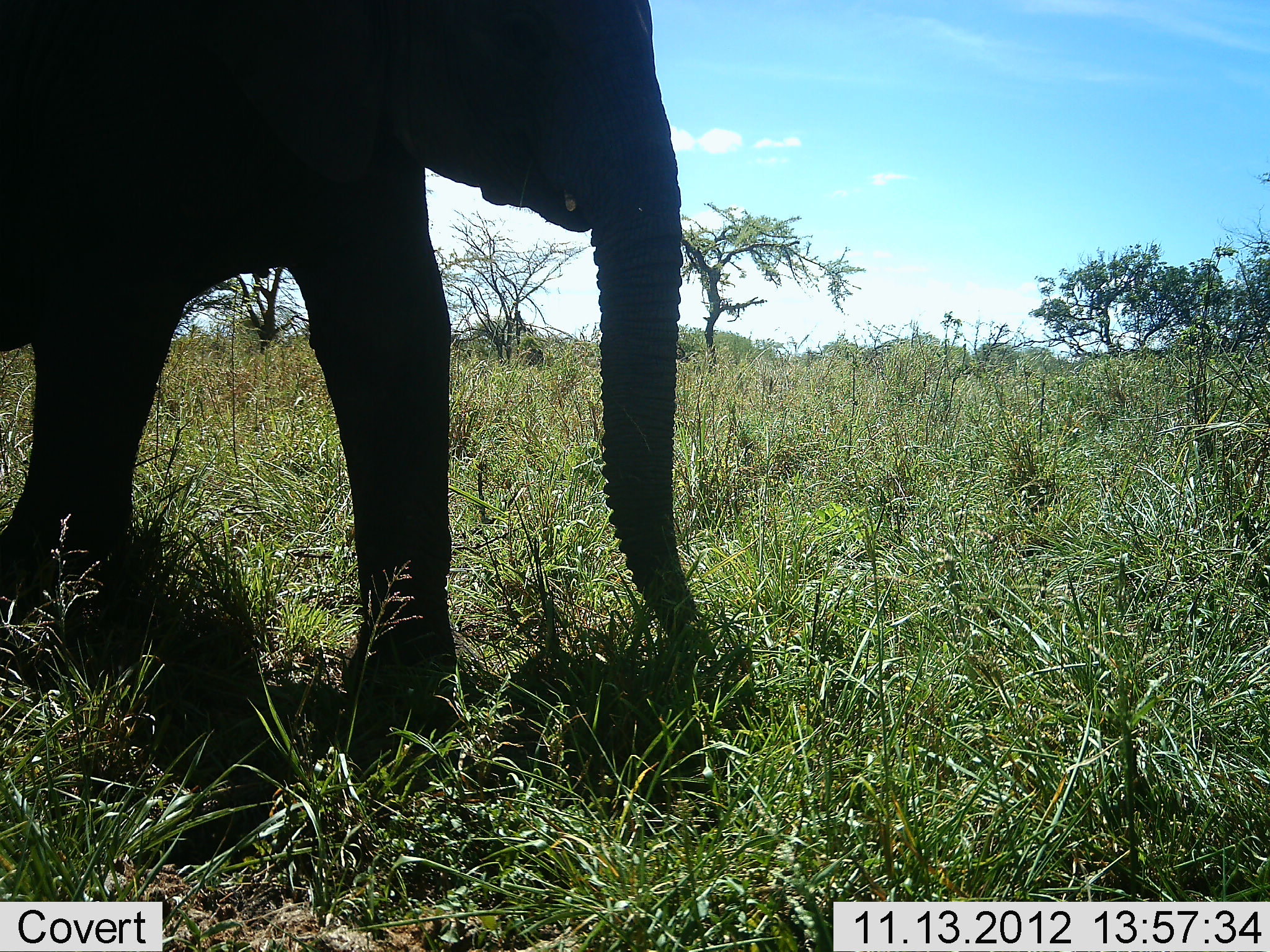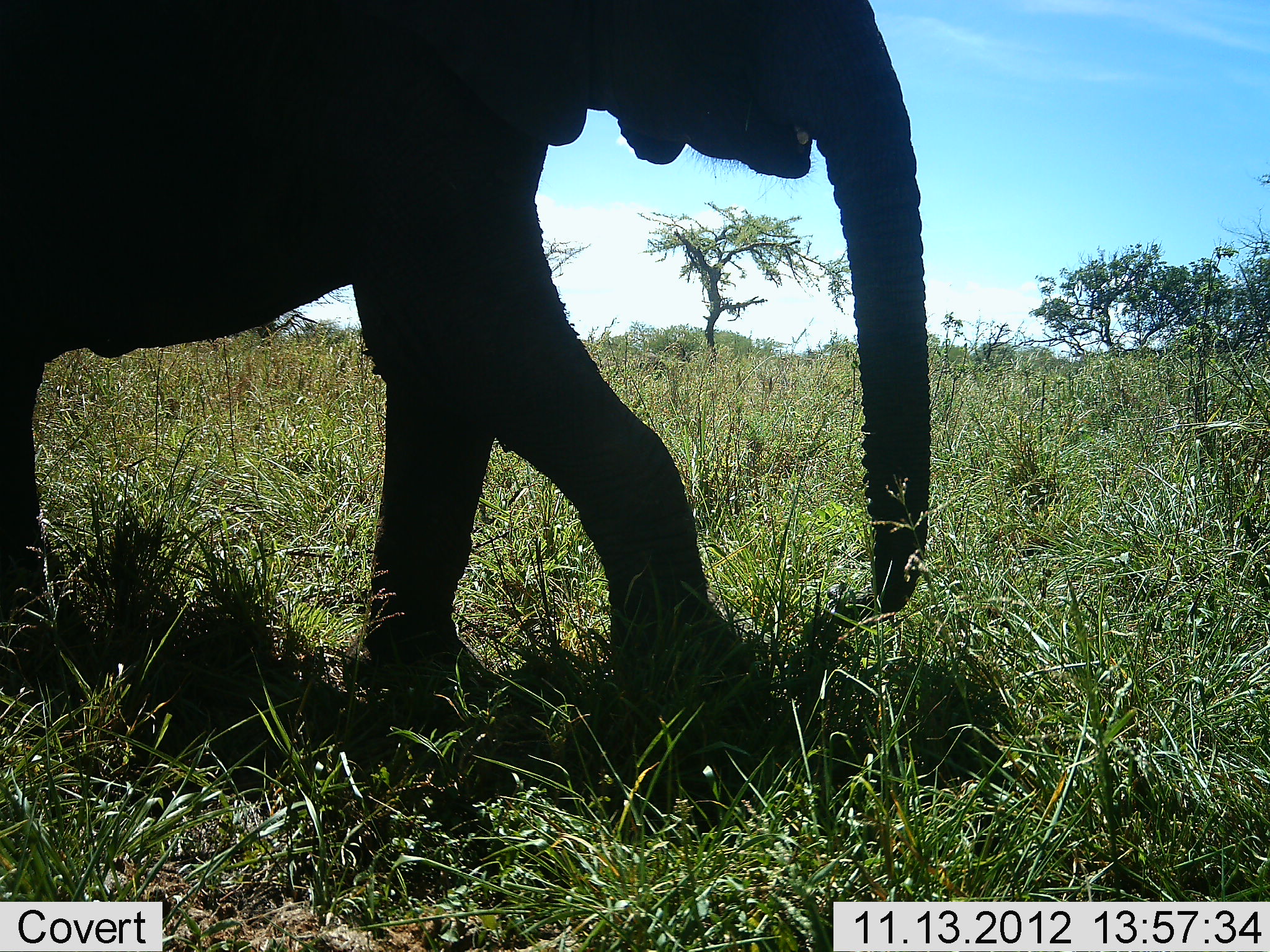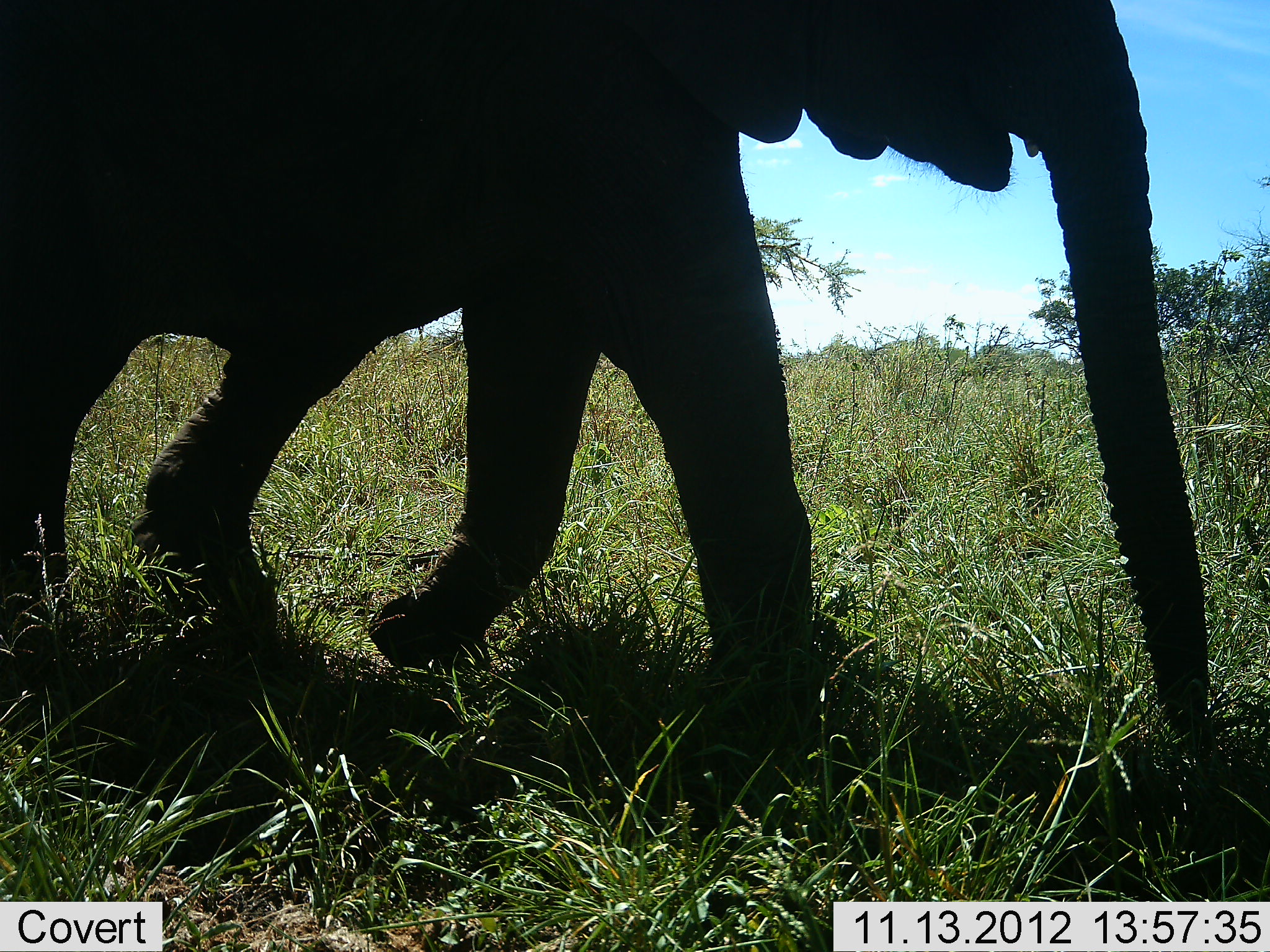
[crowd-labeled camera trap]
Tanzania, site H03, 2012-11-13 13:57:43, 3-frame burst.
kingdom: Animalia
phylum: Chordata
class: Mammalia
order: Proboscidea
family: Elephantidae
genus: Loxodonta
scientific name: Loxodonta africana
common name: african bush elephant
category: elephant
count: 1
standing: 0%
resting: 0%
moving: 100%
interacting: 0%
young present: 0%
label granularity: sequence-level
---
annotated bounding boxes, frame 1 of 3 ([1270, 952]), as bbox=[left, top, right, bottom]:
animal: bbox=[0, 0, 716, 755]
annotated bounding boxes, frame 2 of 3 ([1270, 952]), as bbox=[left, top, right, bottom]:
animal: bbox=[0, 0, 935, 739]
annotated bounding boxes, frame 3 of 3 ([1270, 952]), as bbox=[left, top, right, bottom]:
animal: bbox=[0, 0, 1214, 748]